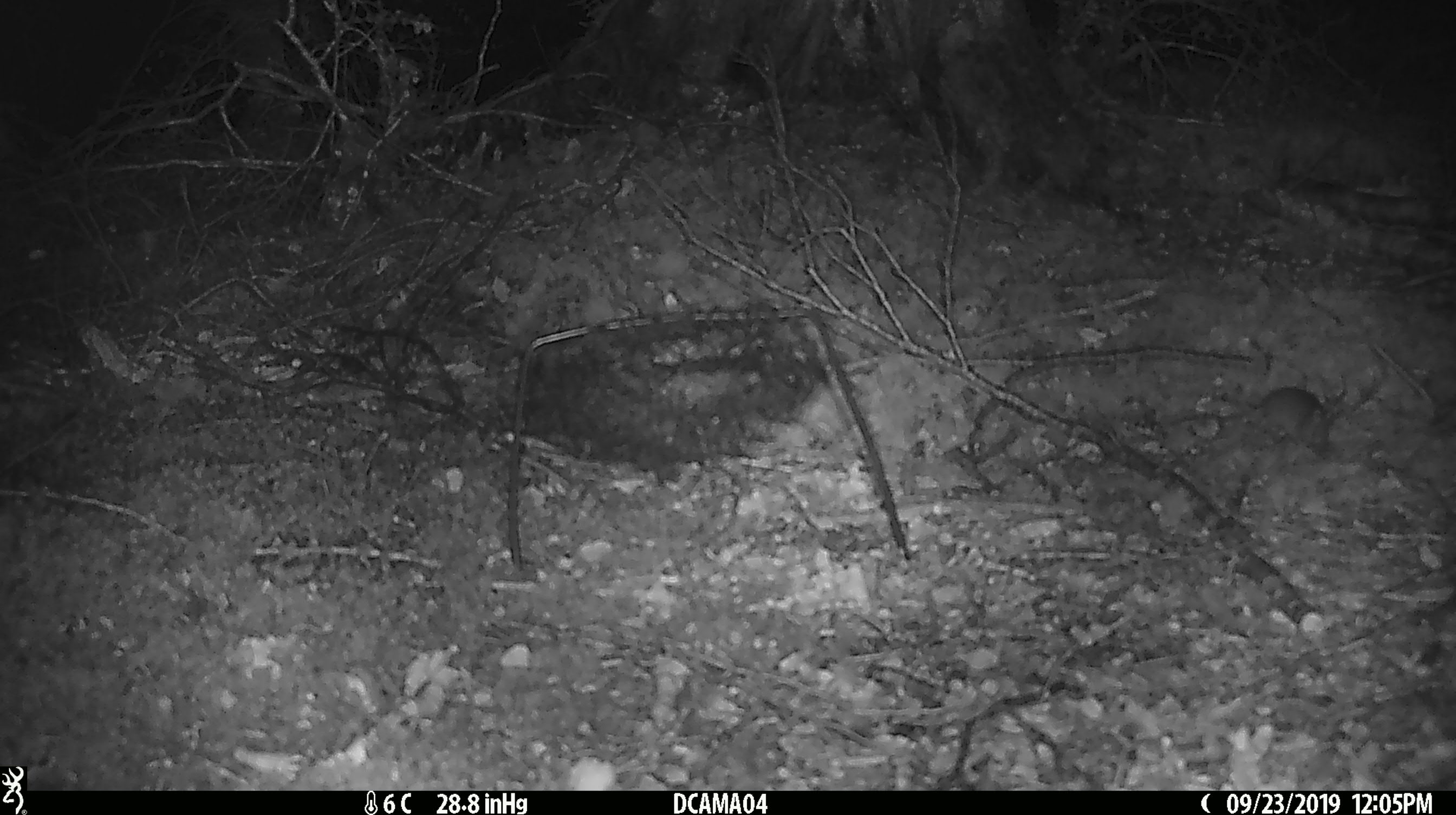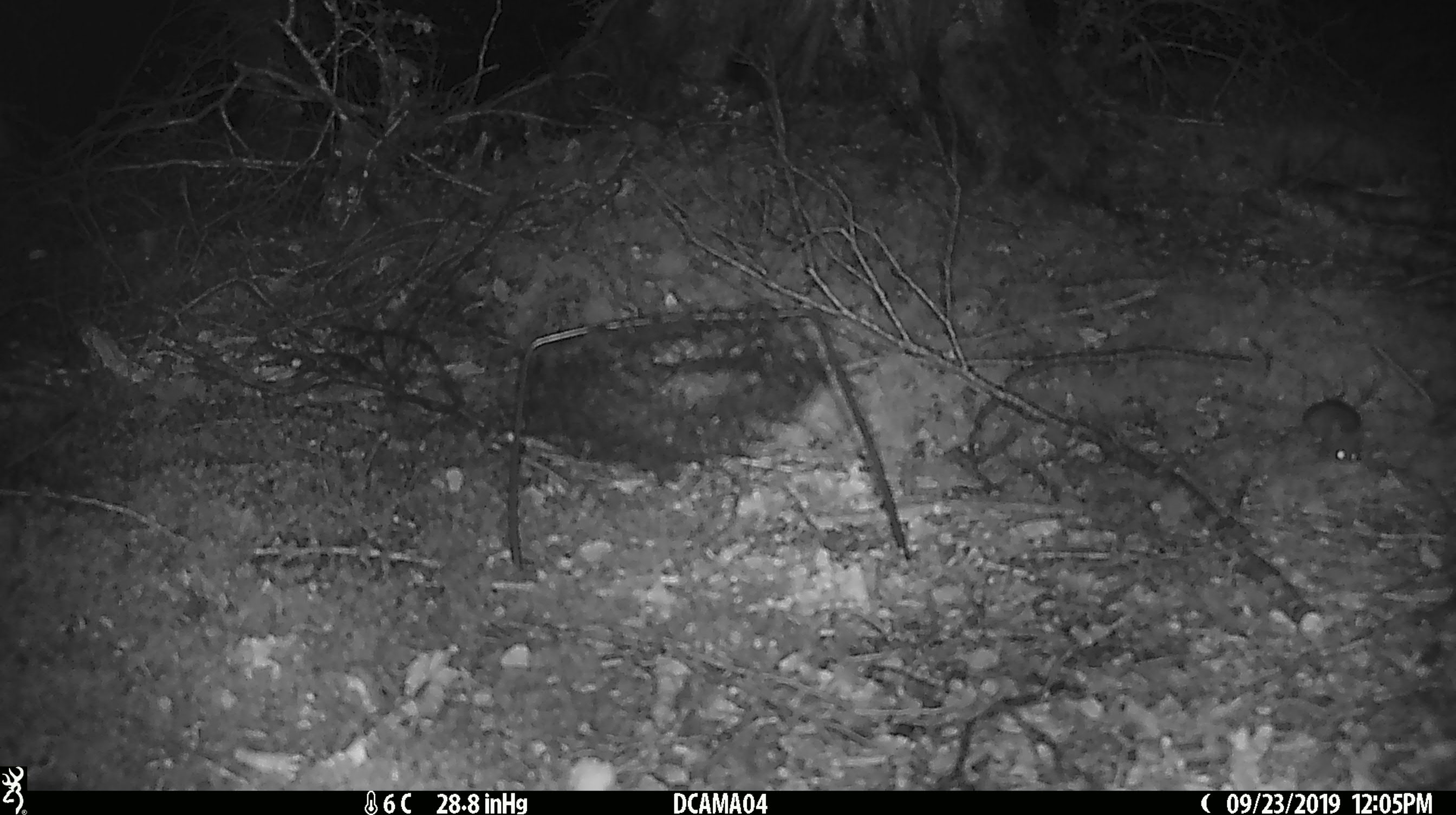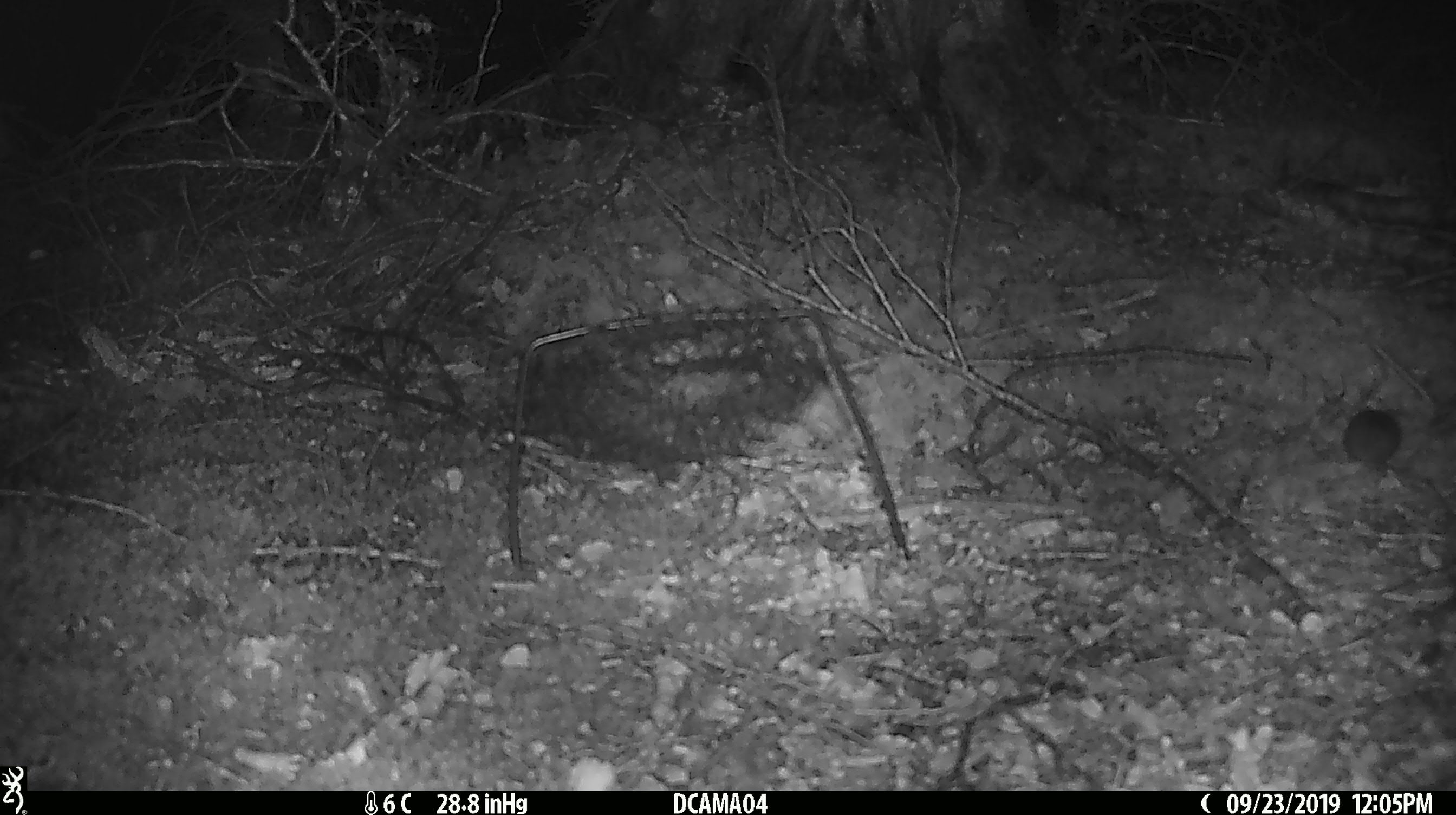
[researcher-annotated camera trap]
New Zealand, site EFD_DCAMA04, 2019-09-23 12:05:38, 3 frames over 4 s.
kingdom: Animalia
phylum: Chordata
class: Mammalia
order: Rodentia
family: Muridae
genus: Mus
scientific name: Mus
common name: mouse